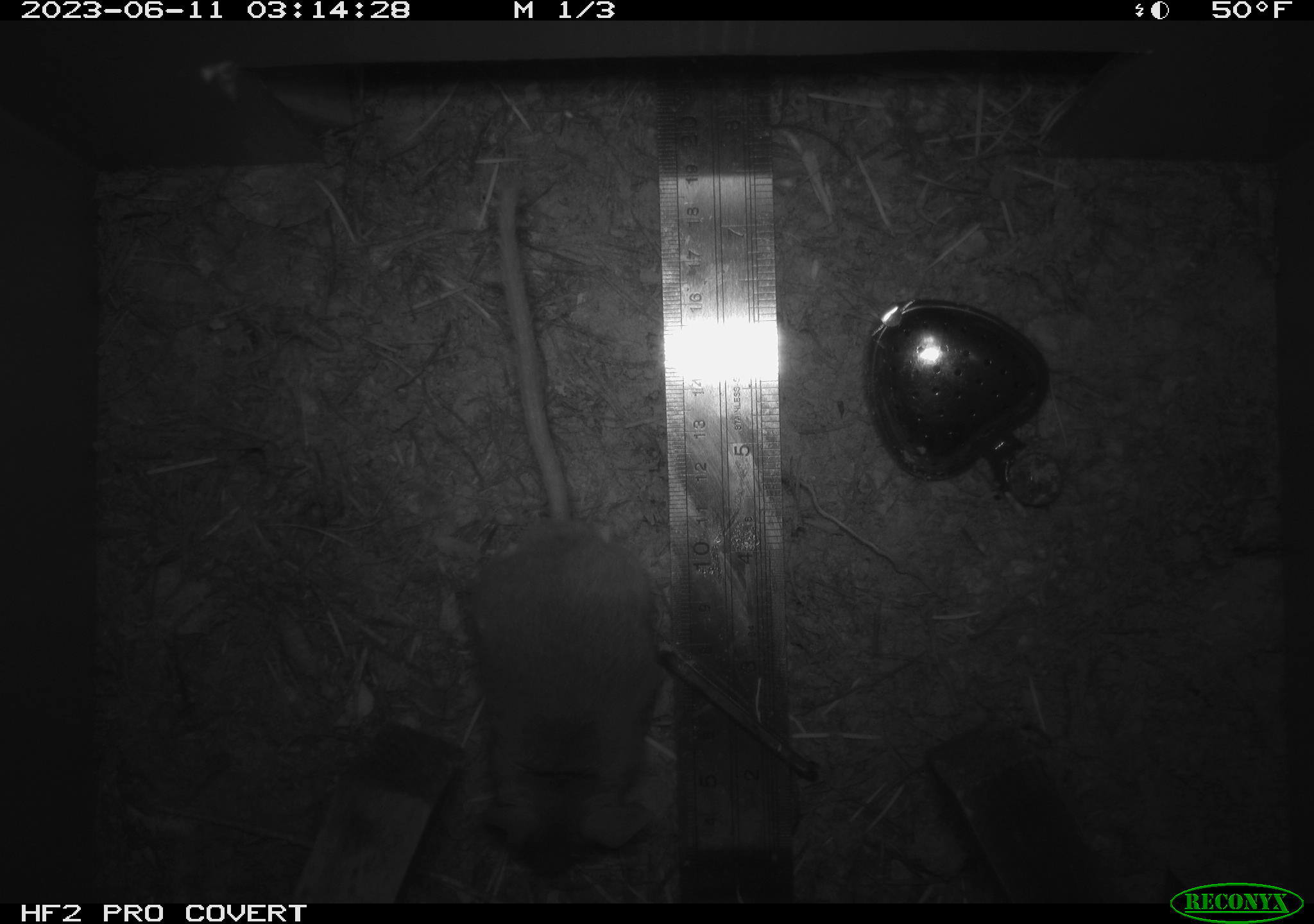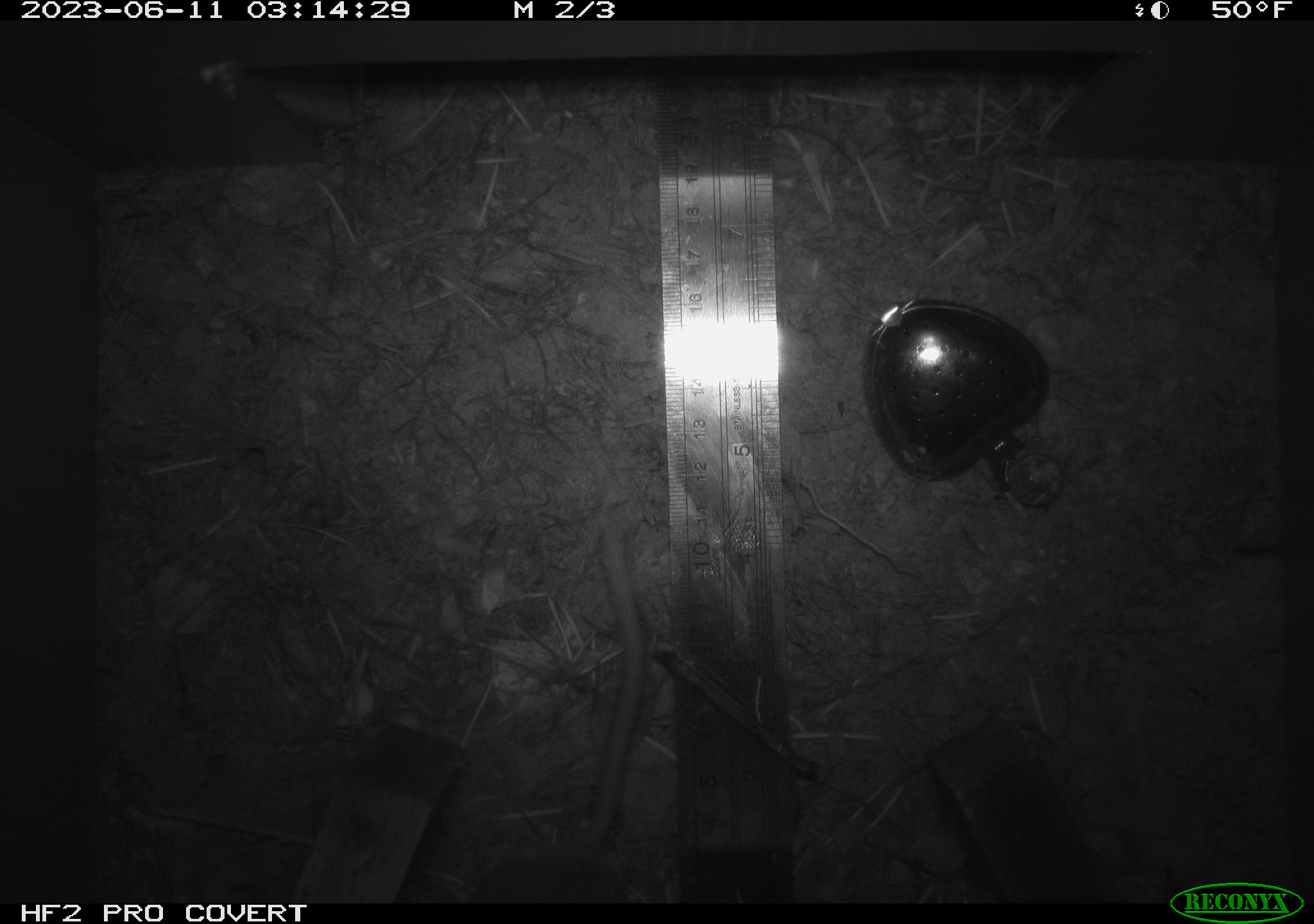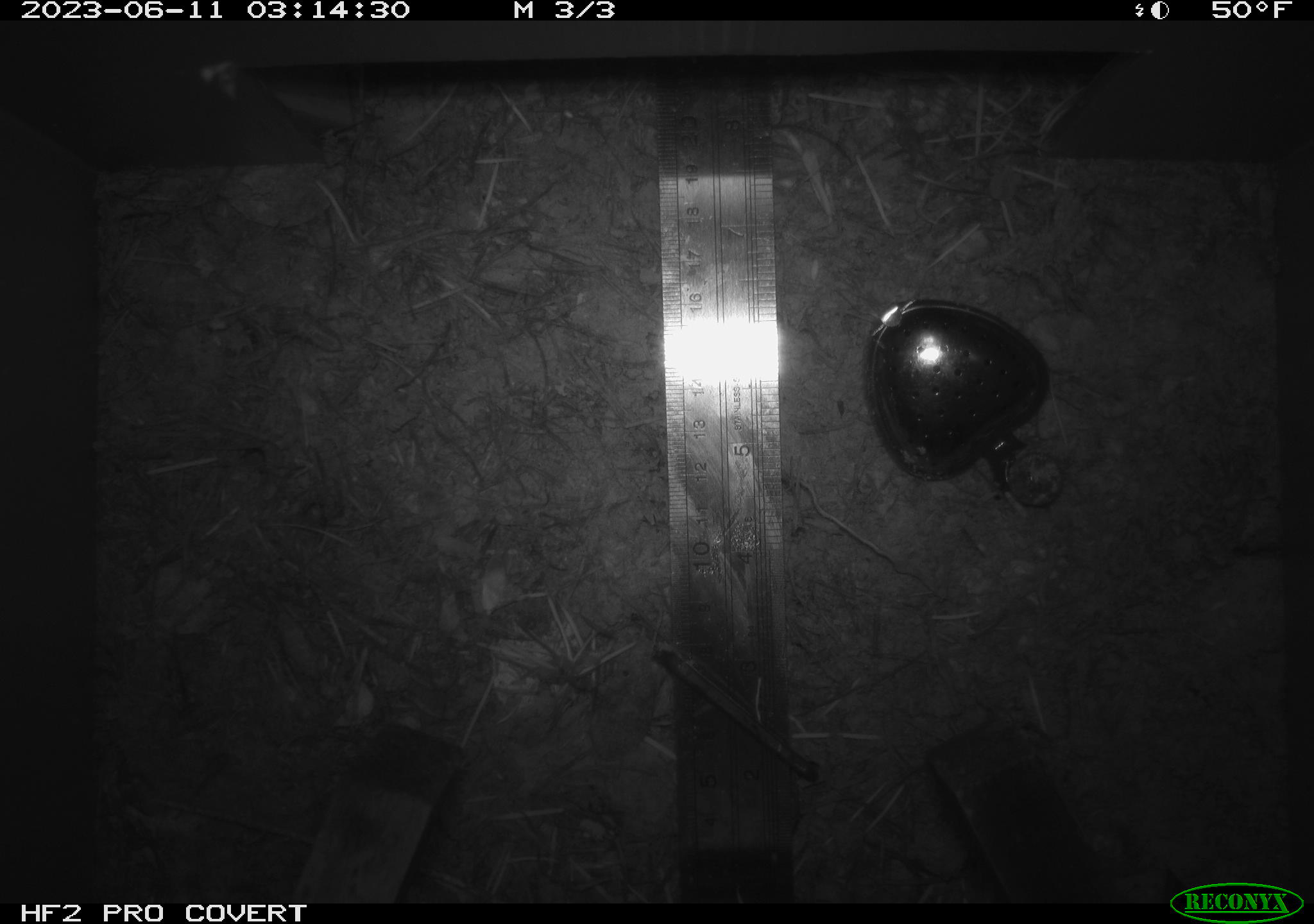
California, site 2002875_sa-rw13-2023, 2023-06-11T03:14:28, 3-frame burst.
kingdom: Animalia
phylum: Chordata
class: Mammalia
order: Rodentia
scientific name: Rodentia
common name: mouse species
Mouse species (Rodentia).